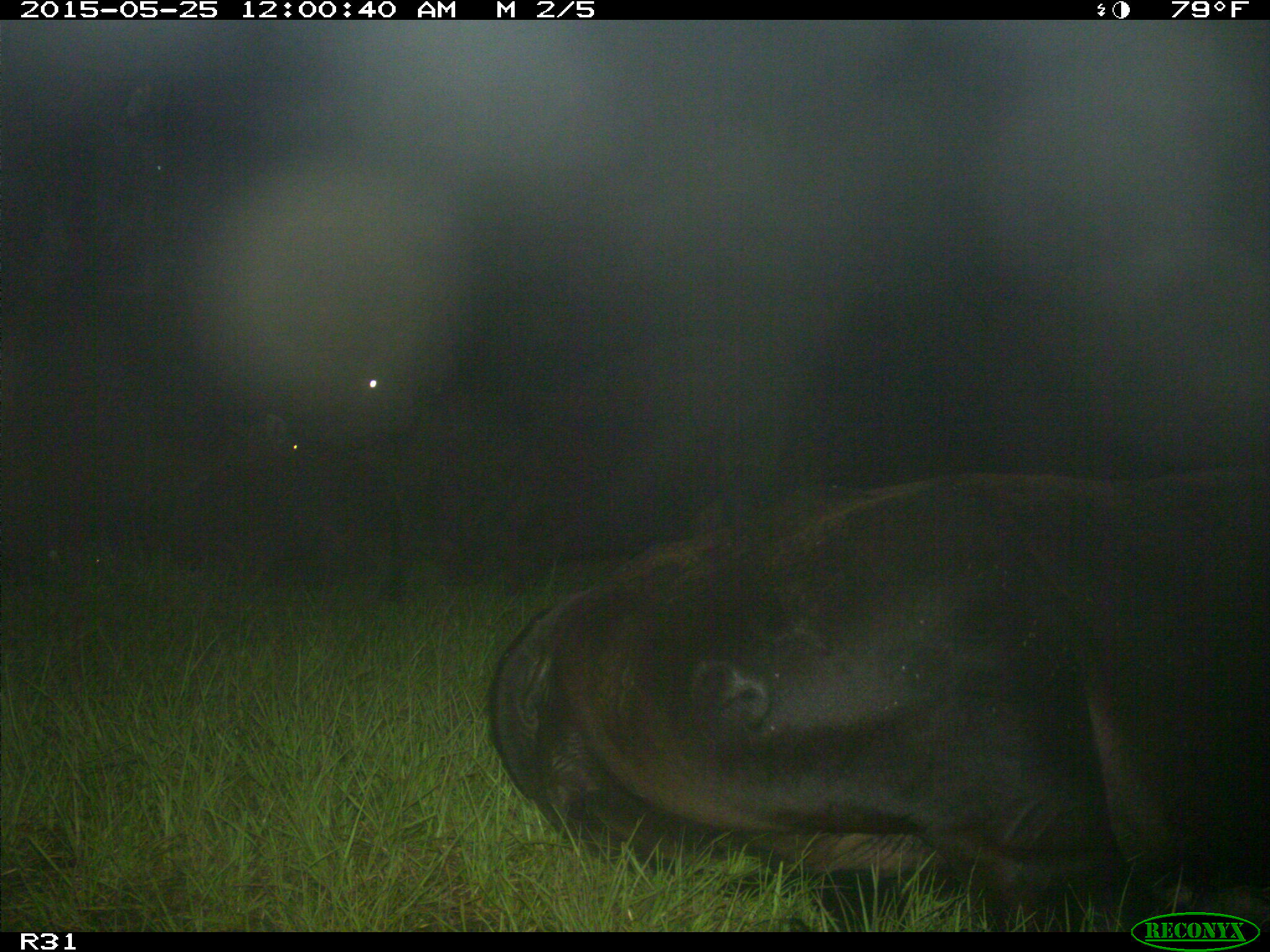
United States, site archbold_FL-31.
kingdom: Animalia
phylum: Chordata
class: Mammalia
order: Artiodactyla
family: Bovidae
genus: Bos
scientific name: Bos taurus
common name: domestic cow